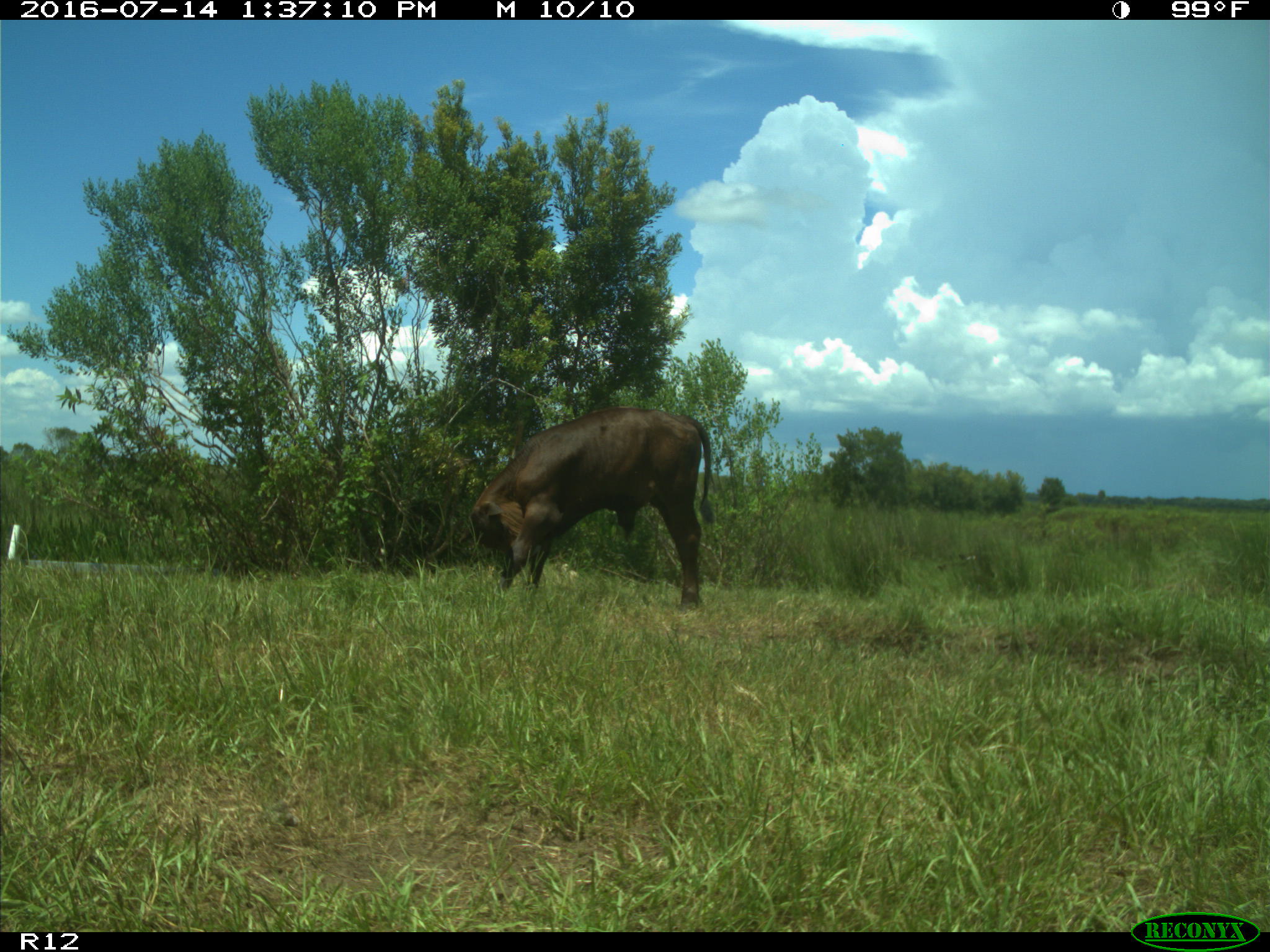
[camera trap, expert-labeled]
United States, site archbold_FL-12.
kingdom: Animalia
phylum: Chordata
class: Mammalia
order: Artiodactyla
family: Bovidae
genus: Bos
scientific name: Bos taurus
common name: domestic cow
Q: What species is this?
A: Bos taurus (domestic cow).